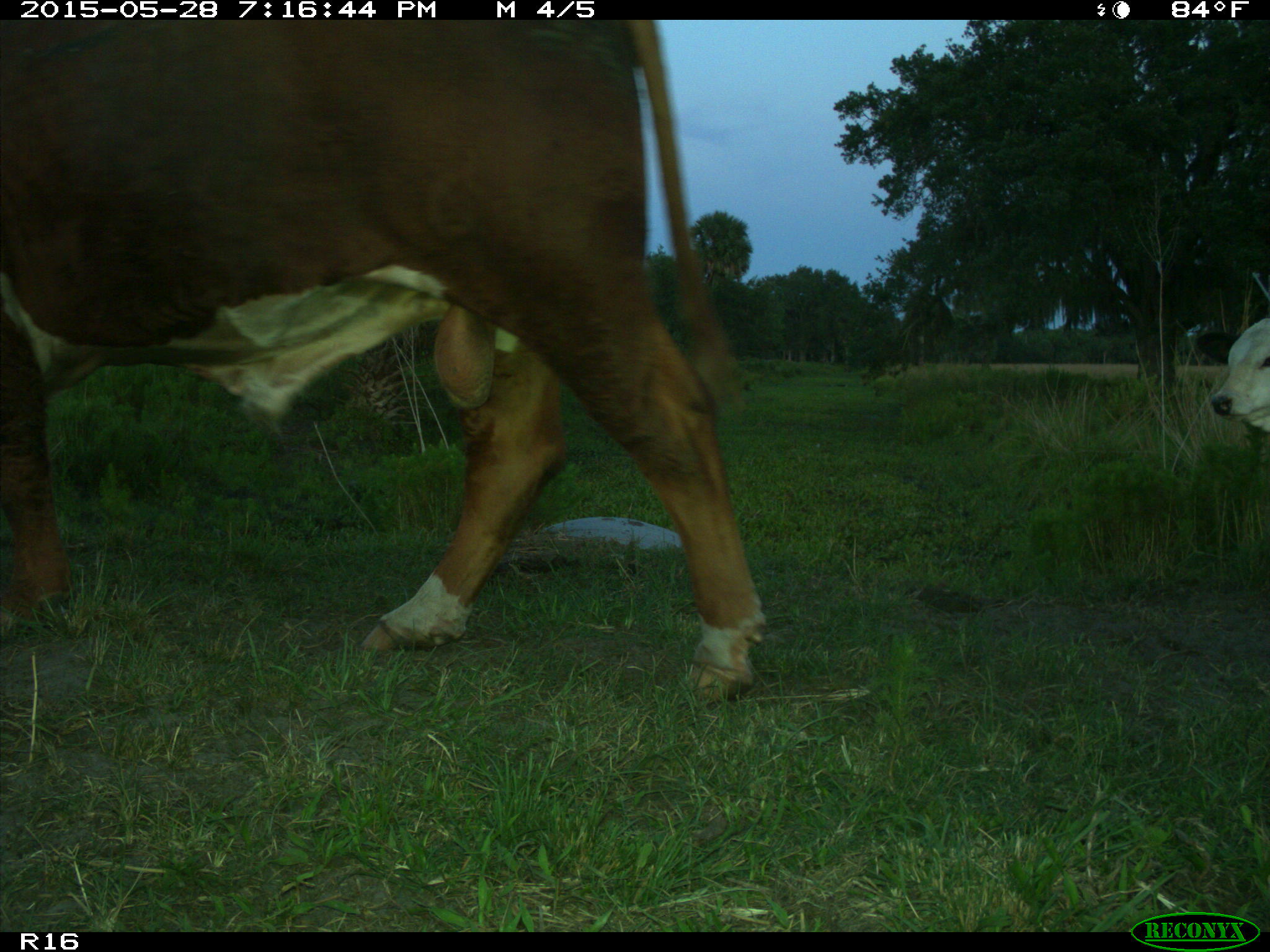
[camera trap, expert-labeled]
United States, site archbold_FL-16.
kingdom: Animalia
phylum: Chordata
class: Mammalia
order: Artiodactyla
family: Bovidae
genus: Bos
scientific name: Bos taurus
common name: domestic cow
Bos taurus (domestic cow).